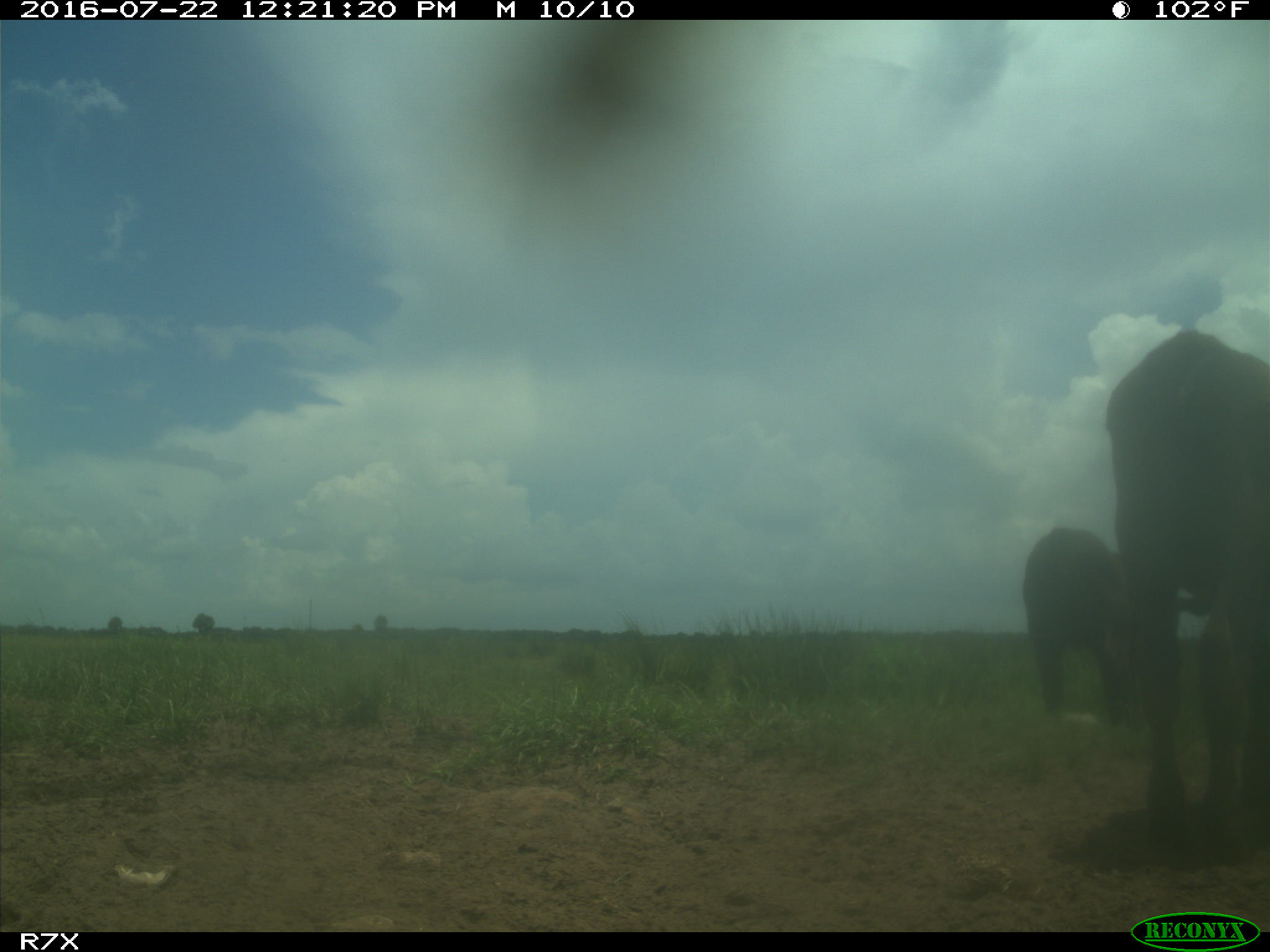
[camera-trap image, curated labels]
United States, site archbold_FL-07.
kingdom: Animalia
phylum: Chordata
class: Mammalia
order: Artiodactyla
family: Bovidae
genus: Bos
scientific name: Bos taurus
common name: domestic cow